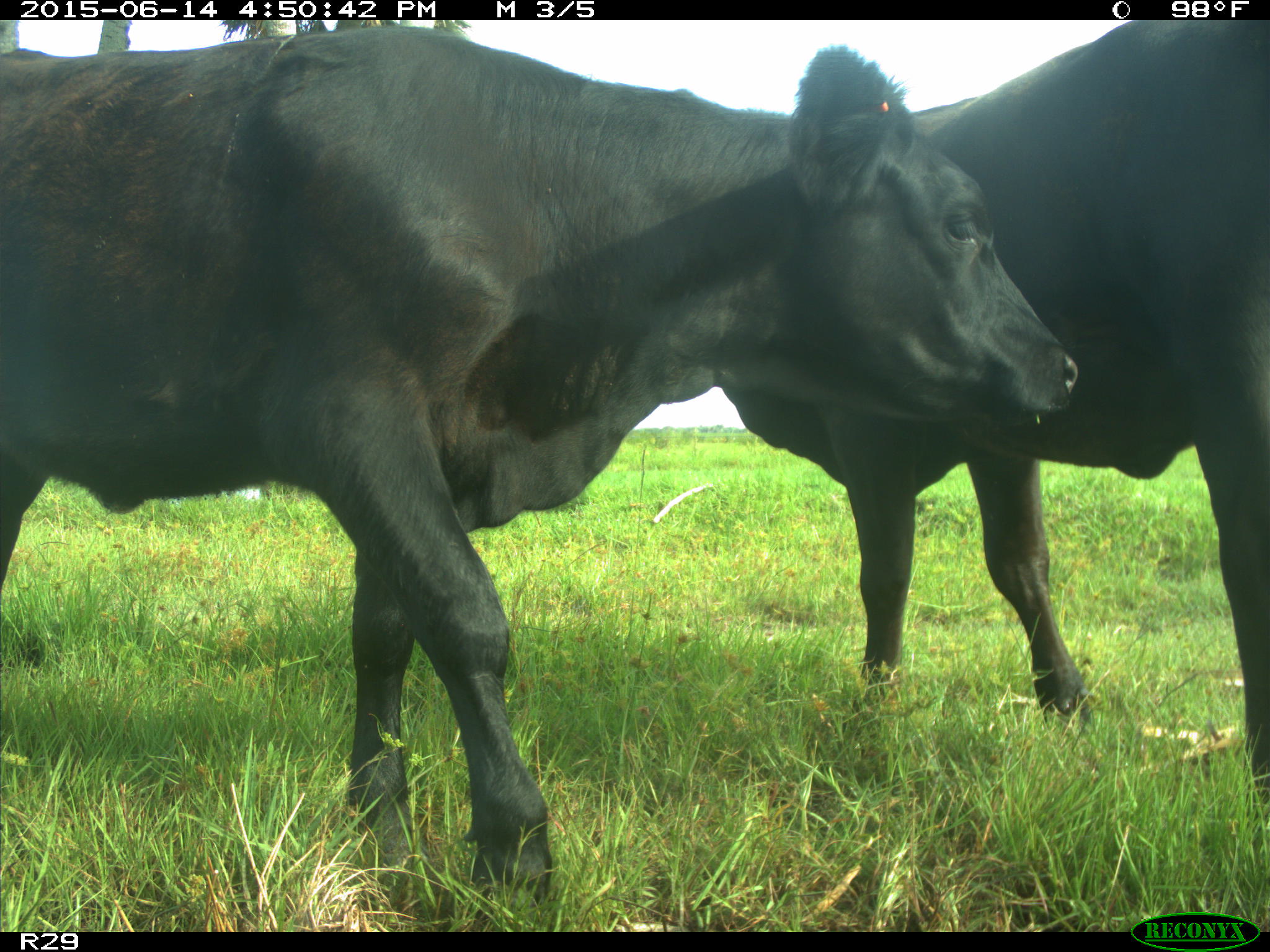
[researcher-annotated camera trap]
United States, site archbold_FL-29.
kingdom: Animalia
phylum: Chordata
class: Mammalia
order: Artiodactyla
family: Bovidae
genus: Bos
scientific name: Bos taurus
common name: domestic cow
Bos taurus (domestic cow).